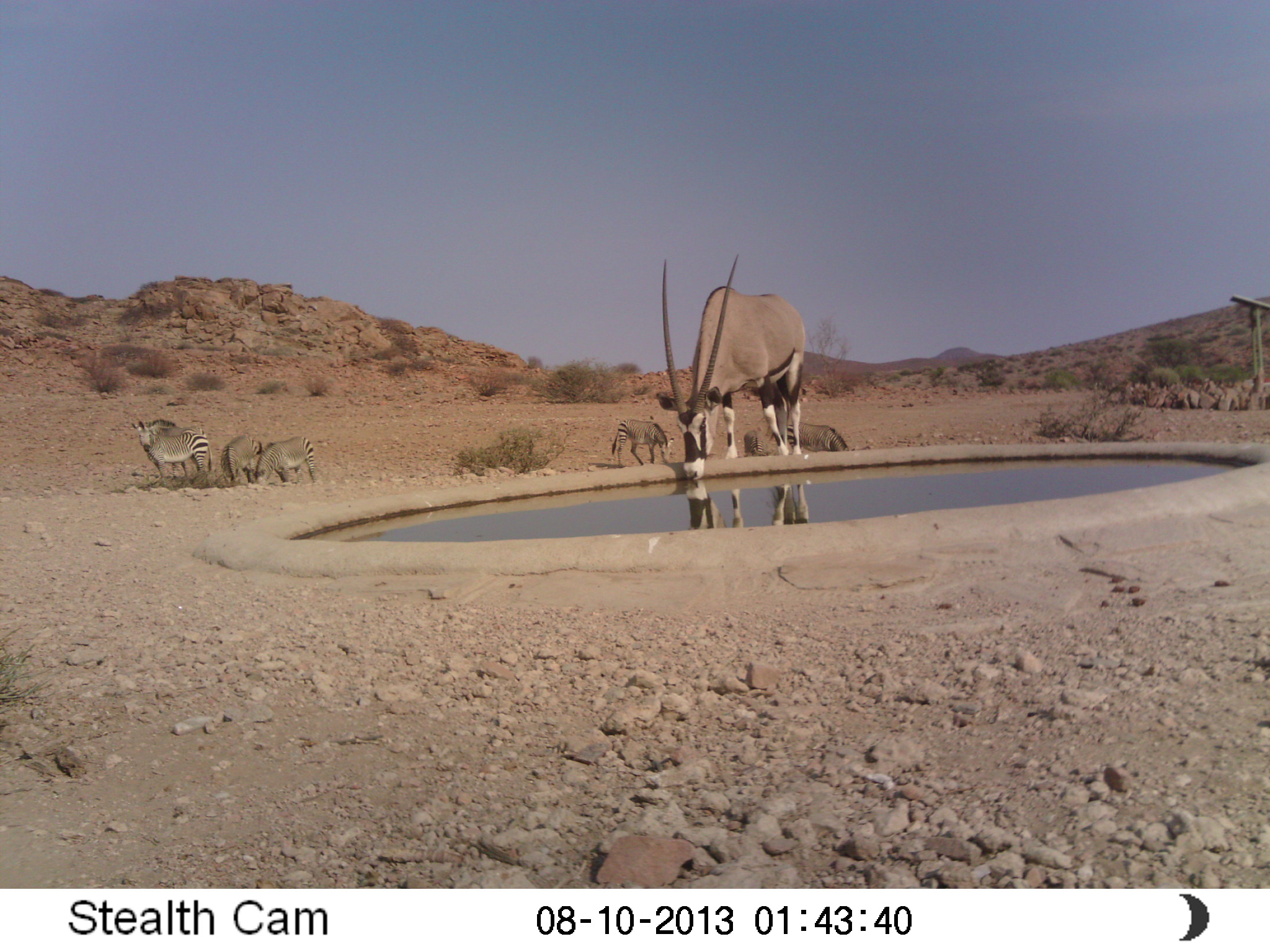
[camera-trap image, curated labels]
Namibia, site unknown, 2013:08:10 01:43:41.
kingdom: Animalia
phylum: Chordata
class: Mammalia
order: Artiodactyla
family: Bovidae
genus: Oryx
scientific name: Oryx gazella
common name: gemsbok